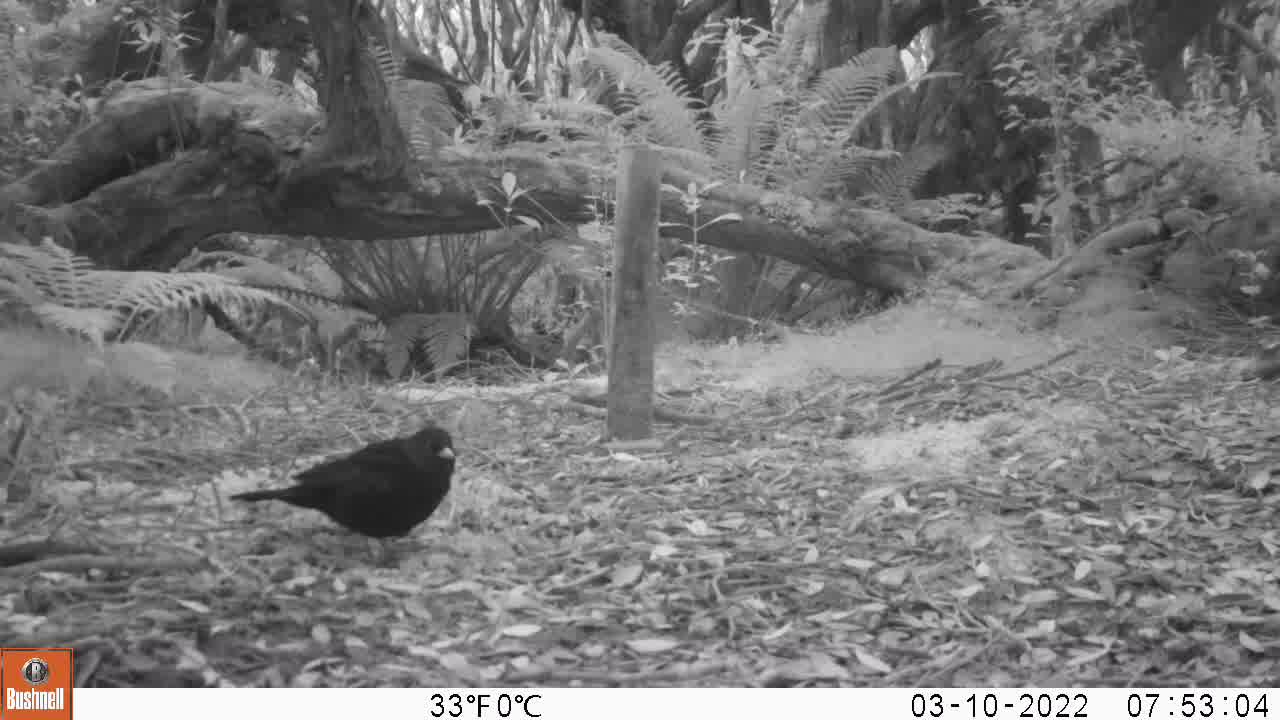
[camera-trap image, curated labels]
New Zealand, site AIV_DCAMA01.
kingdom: Animalia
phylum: Chordata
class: Aves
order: Passeriformes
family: Turdidae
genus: Turdus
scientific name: Turdus merula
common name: eurasian blackbird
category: blackbird